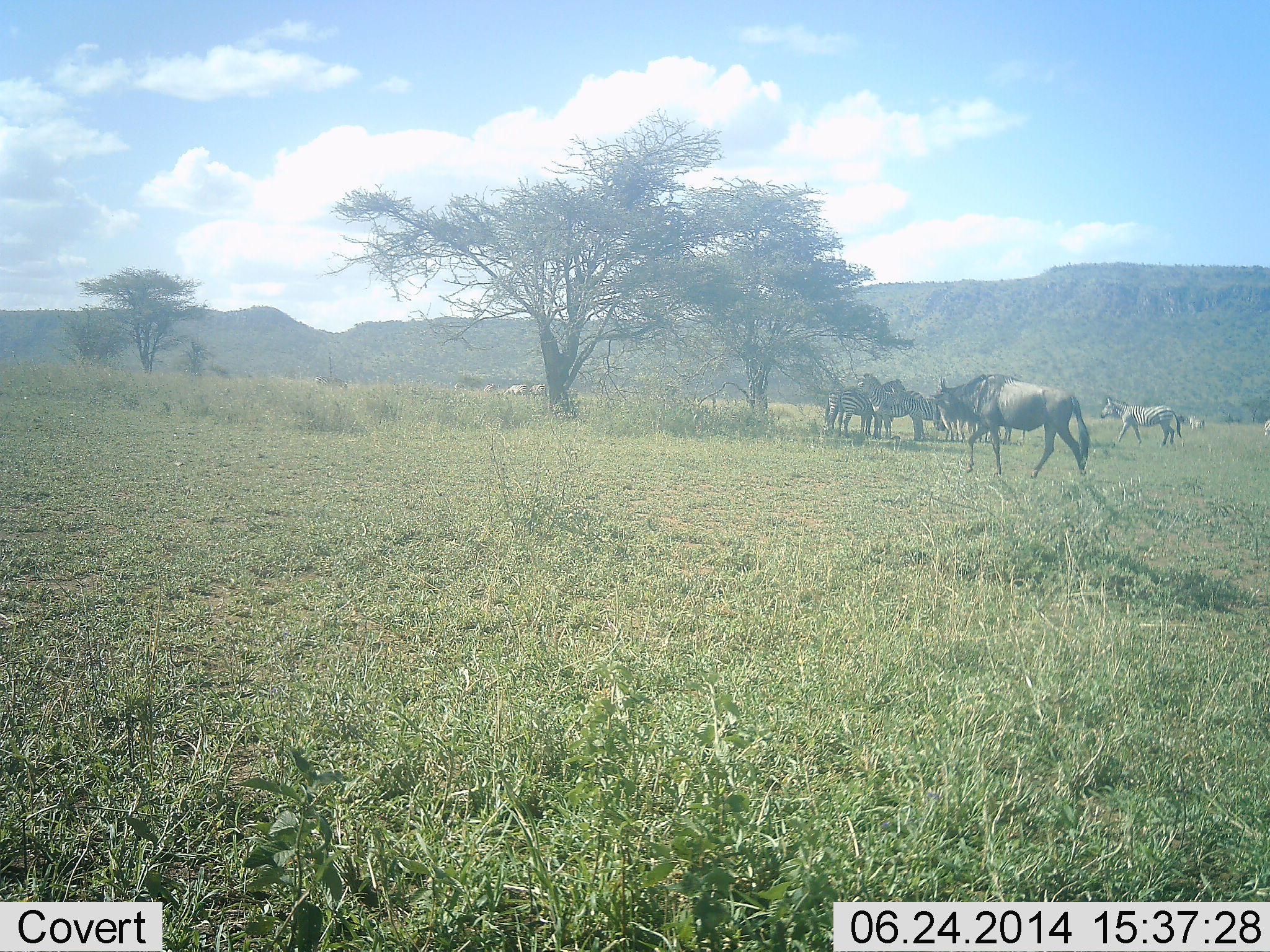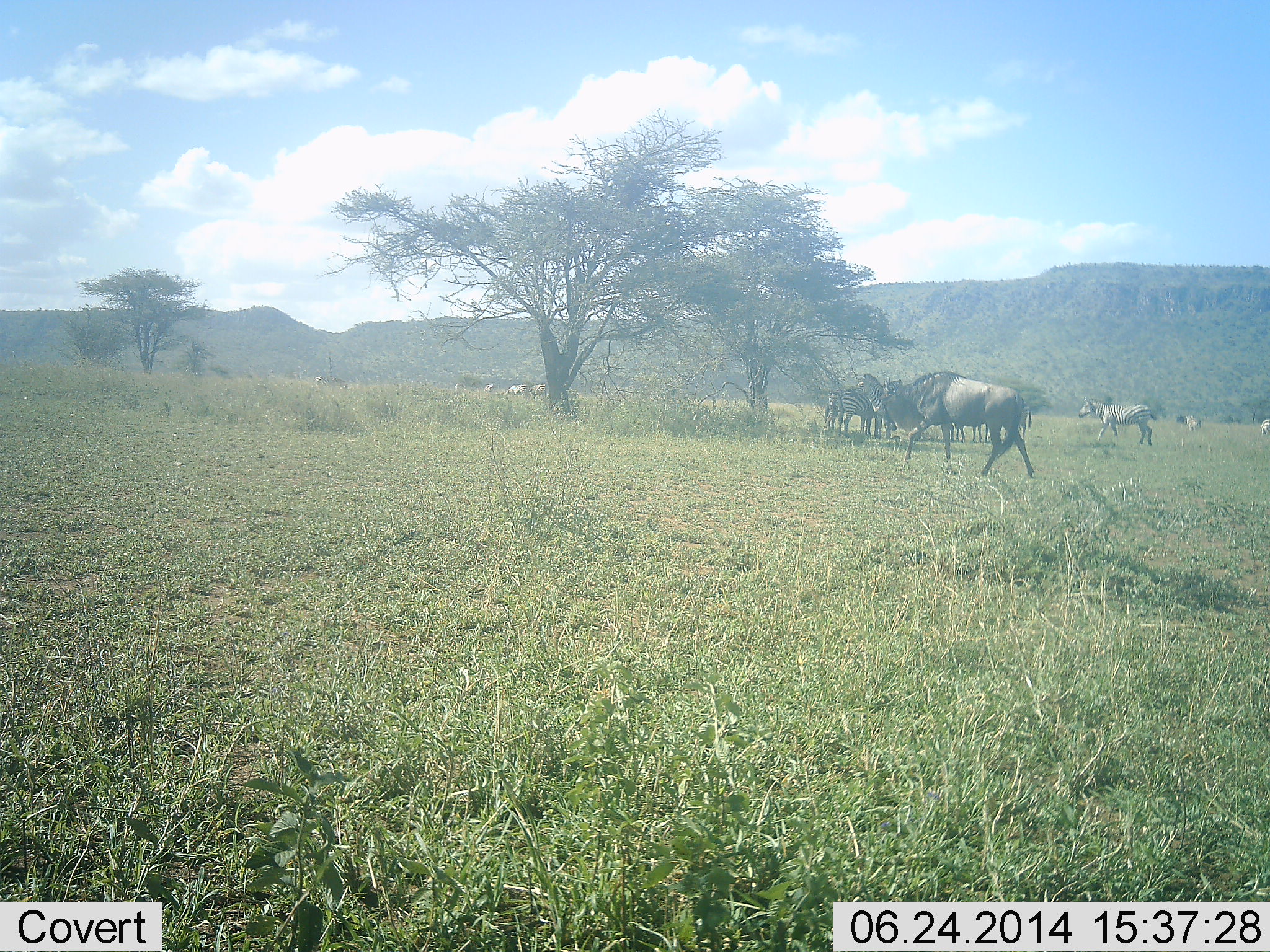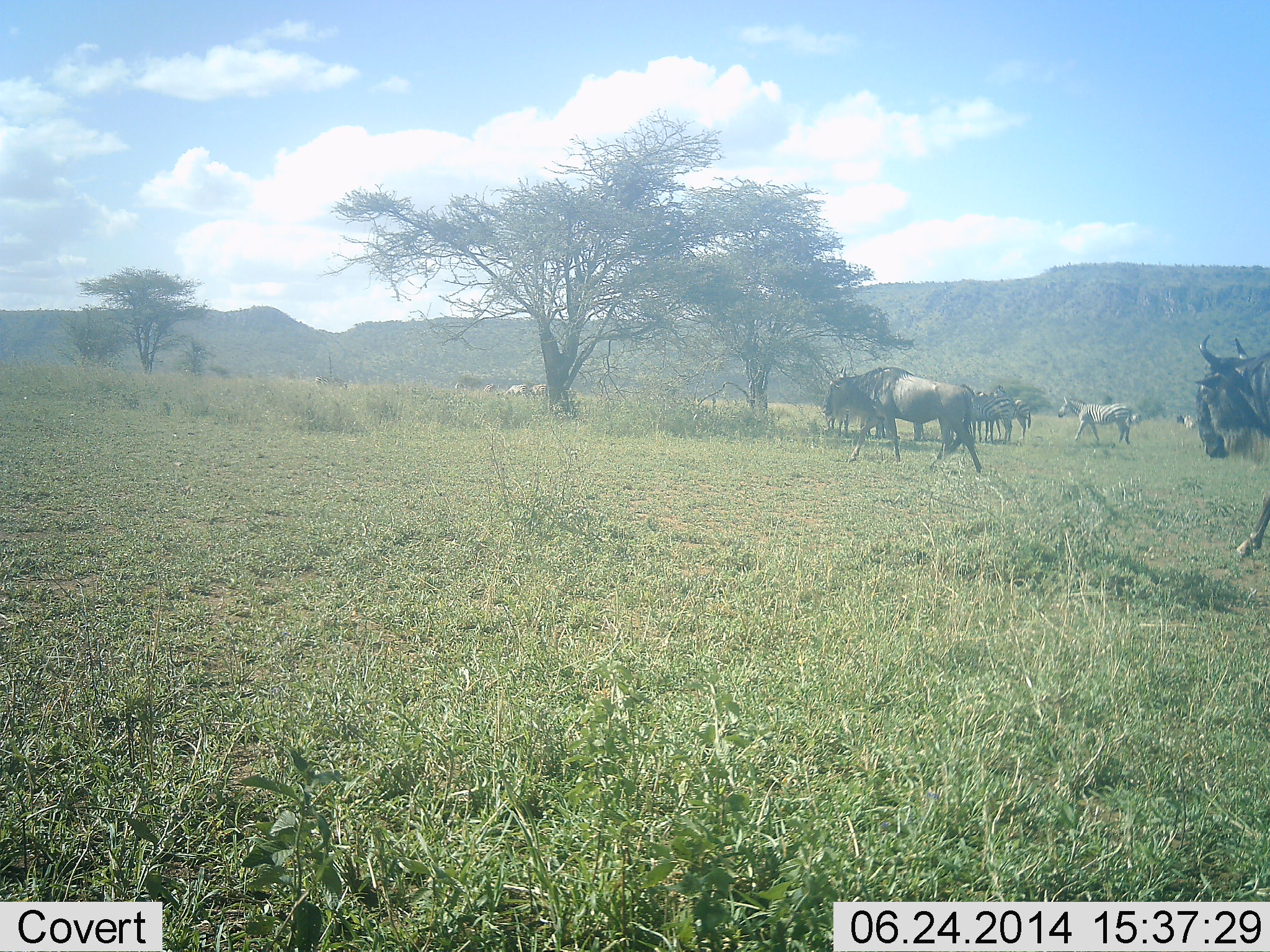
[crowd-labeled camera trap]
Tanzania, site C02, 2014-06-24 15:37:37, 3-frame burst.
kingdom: Animalia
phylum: Chordata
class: Mammalia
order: Artiodactyla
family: Bovidae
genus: Connochaetes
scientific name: Connochaetes taurinus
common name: blue wildebeest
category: wildebeest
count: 2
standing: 21%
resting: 0%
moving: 100%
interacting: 0%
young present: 0%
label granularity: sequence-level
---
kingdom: Animalia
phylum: Chordata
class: Mammalia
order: Perissodactyla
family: Equidae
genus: Equus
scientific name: Equus quagga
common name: plains zebra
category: zebra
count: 8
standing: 90%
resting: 10%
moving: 50%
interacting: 20%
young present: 0%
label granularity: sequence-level